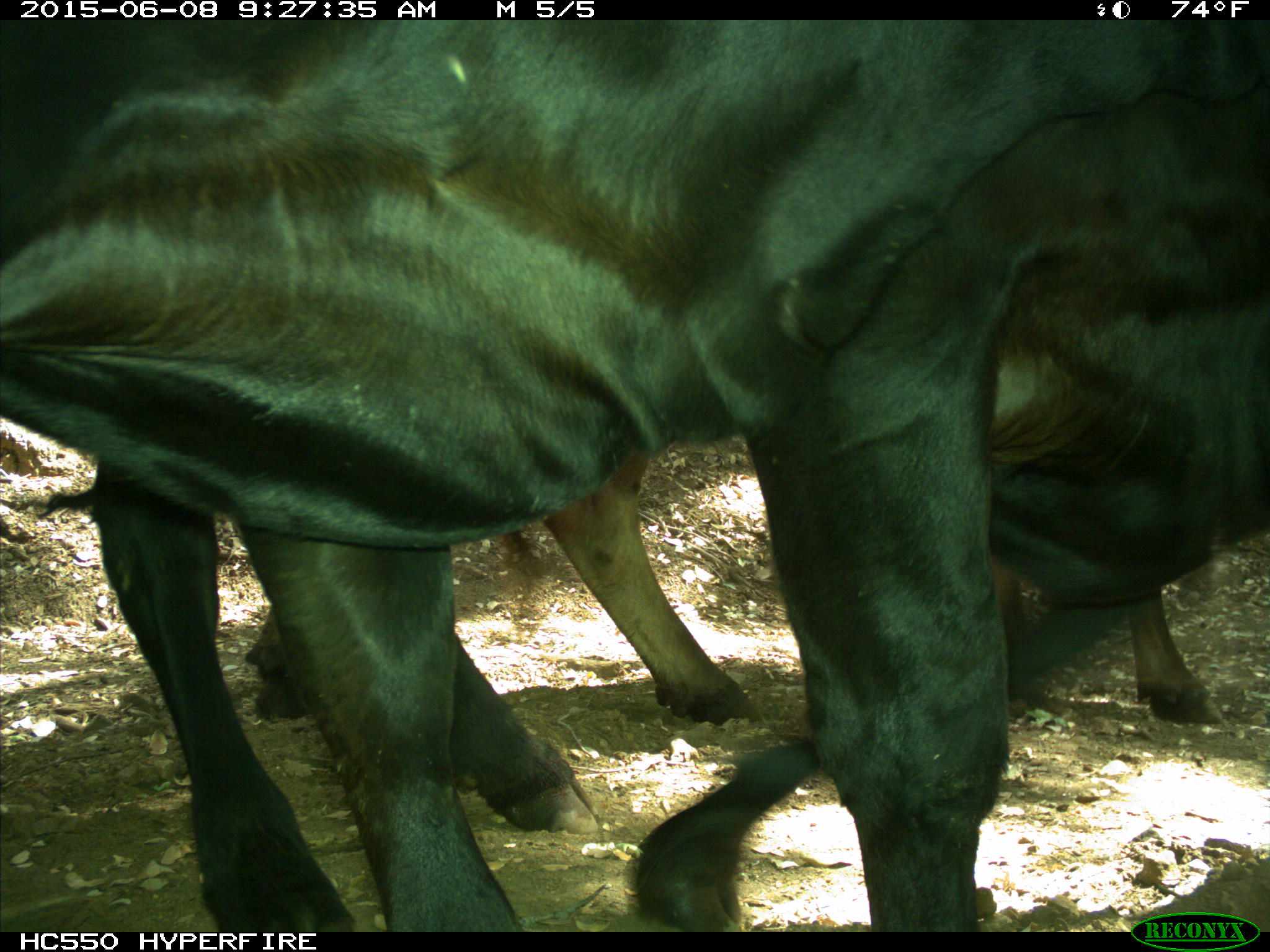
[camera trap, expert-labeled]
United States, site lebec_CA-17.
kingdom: Animalia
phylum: Chordata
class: Mammalia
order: Artiodactyla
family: Bovidae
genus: Bos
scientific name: Bos taurus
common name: domestic cow